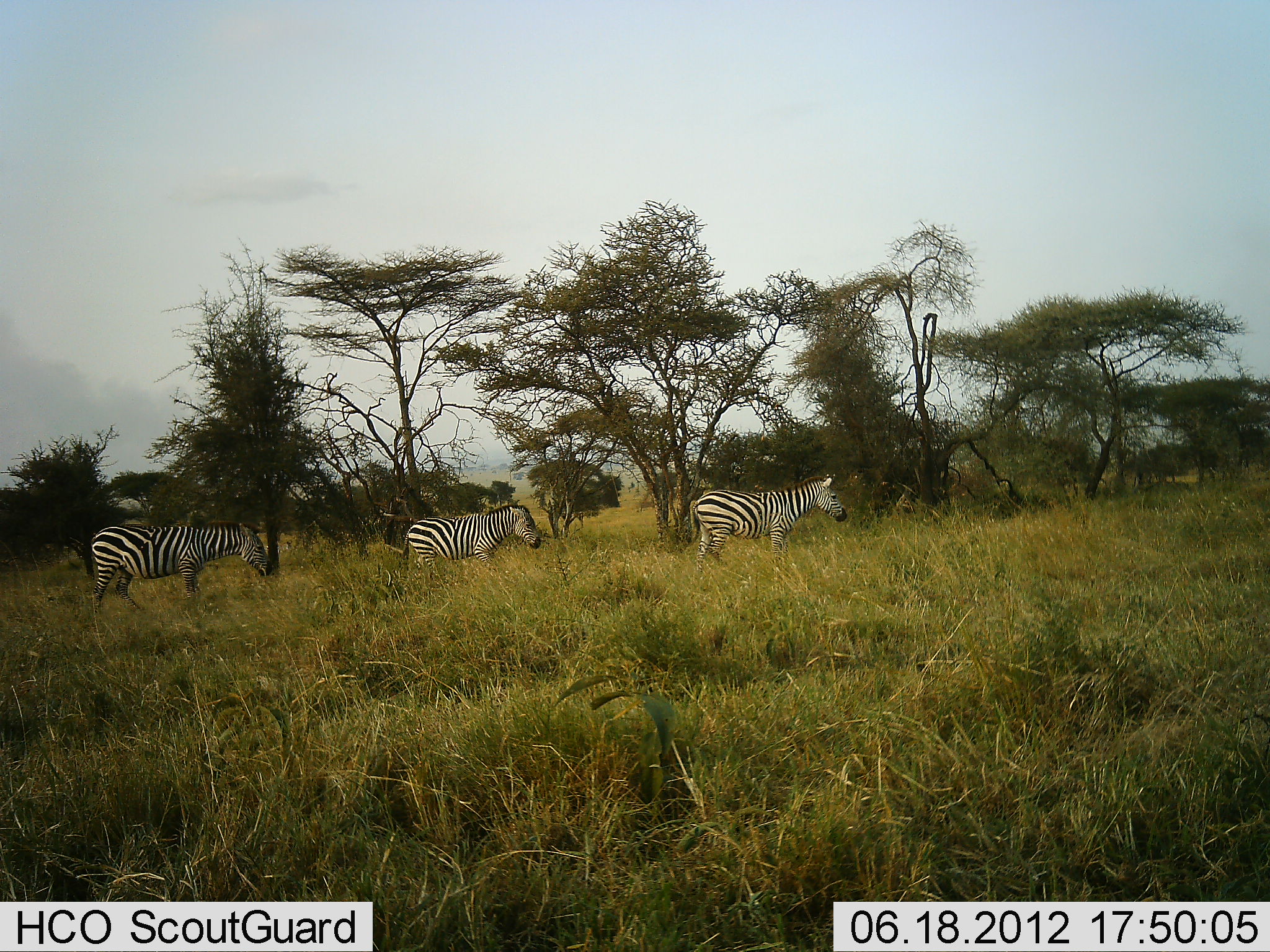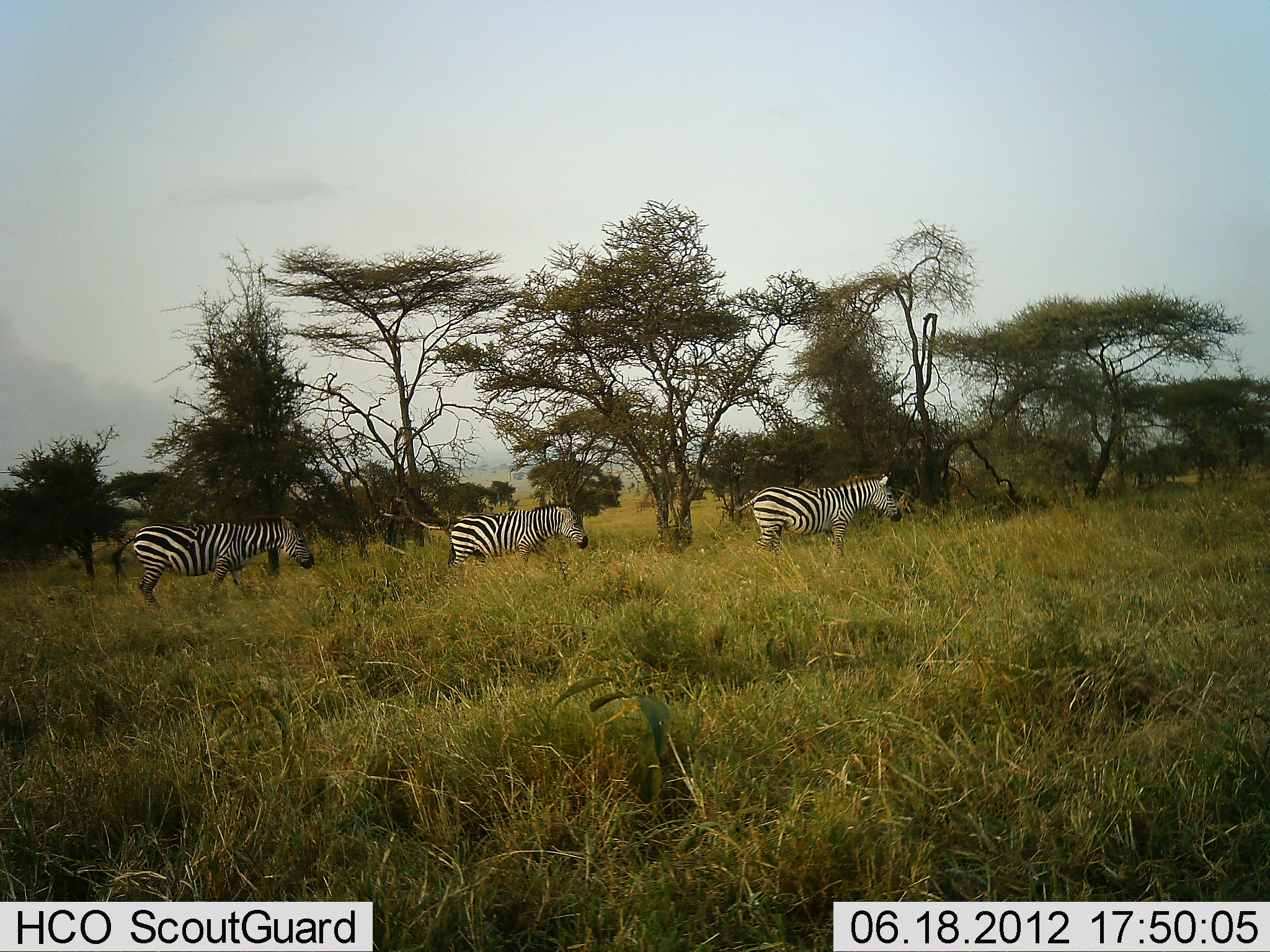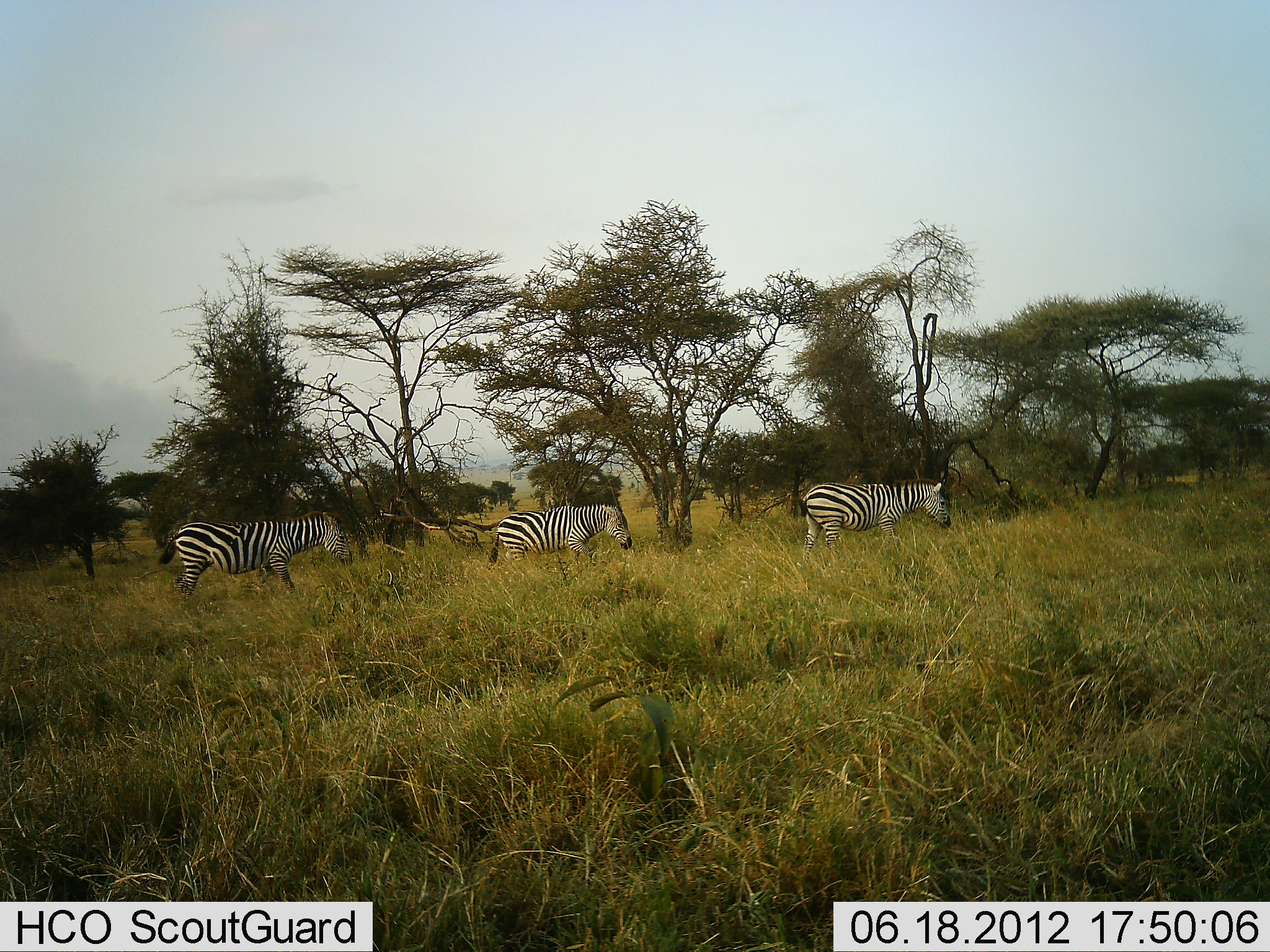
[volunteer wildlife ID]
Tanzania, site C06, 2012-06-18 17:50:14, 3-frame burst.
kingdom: Animalia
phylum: Chordata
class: Mammalia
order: Perissodactyla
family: Equidae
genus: Equus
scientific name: Equus quagga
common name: plains zebra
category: zebra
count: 3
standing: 10%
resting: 0%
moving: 90%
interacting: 0%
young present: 0%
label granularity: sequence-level